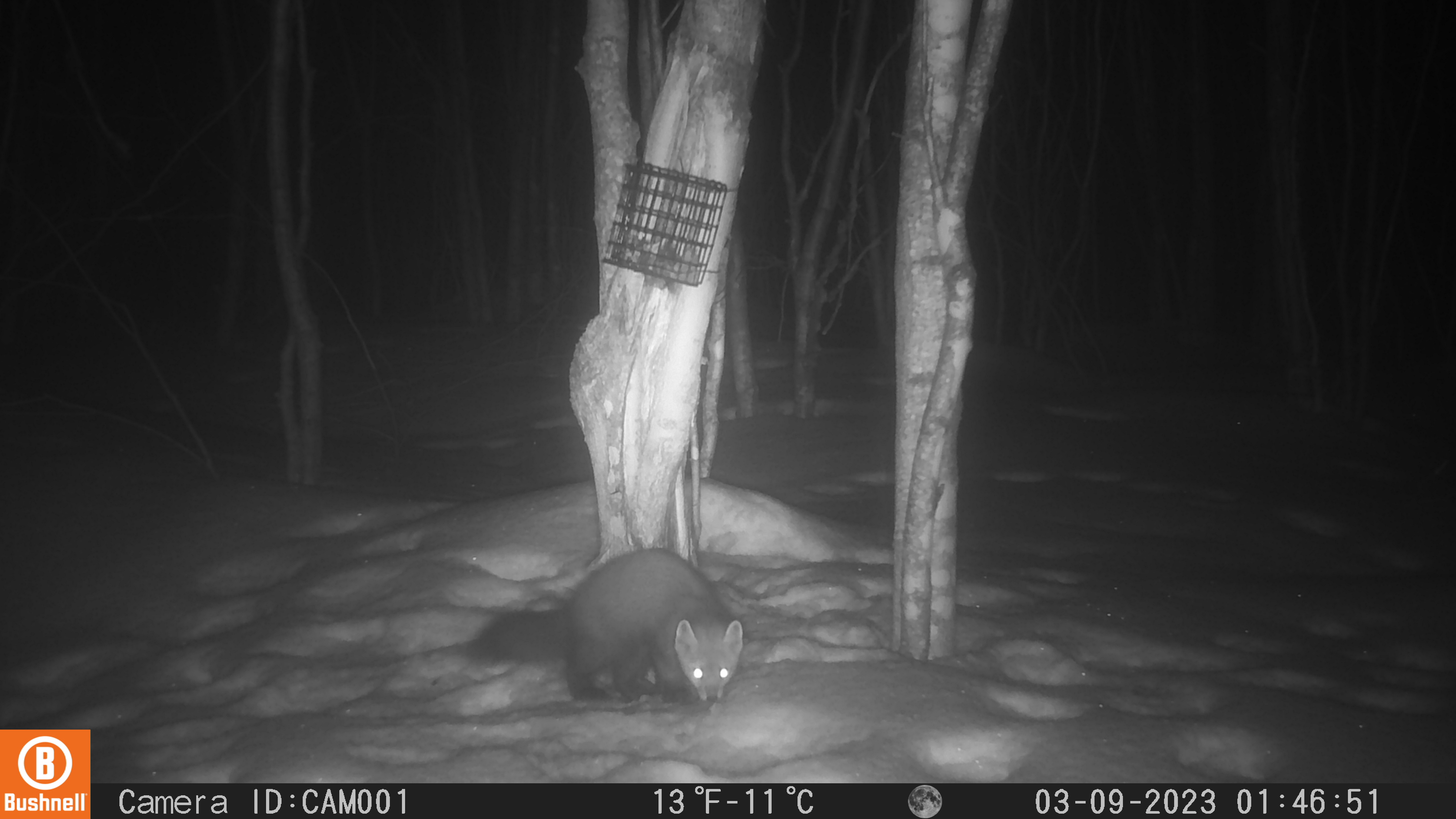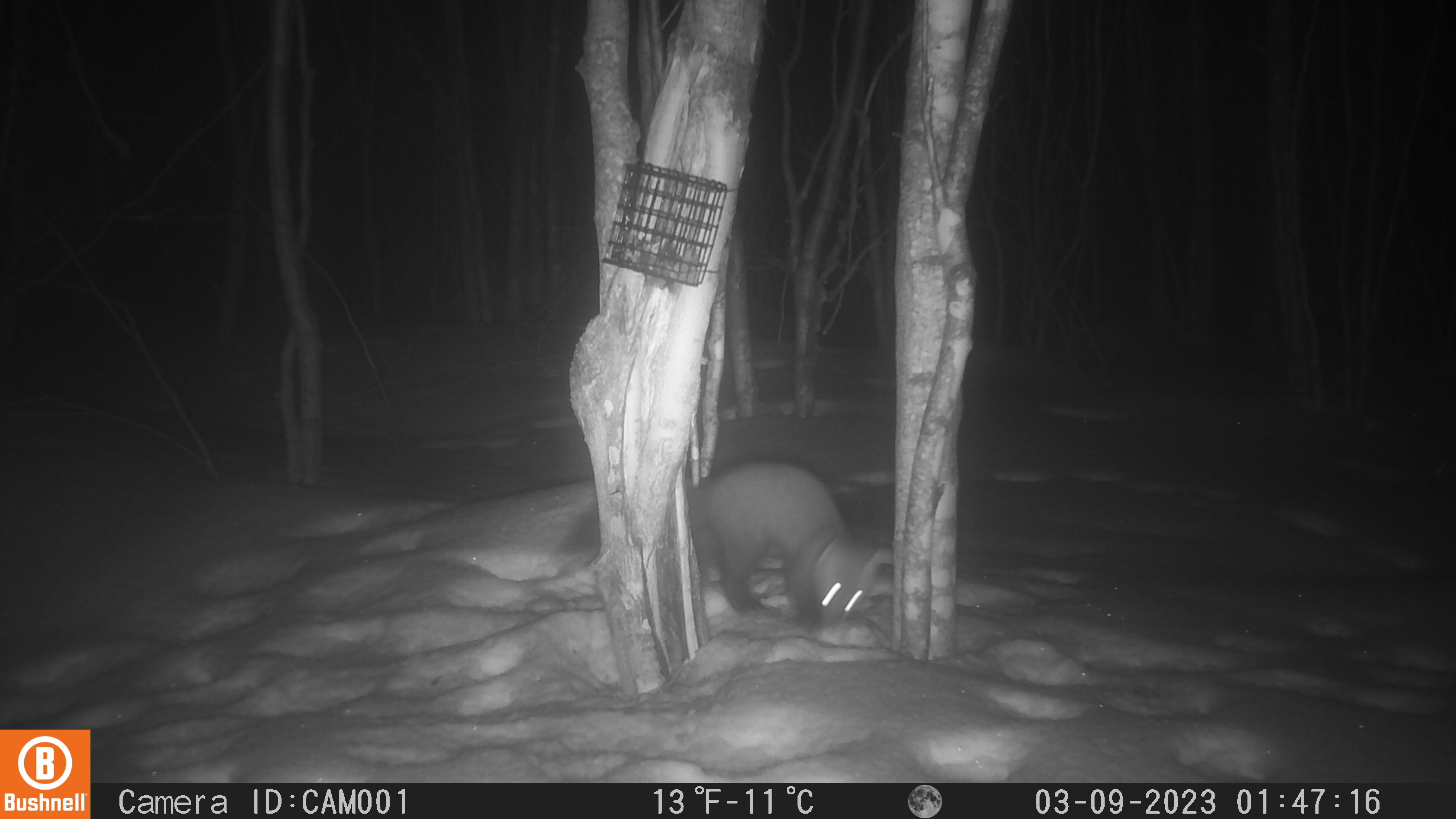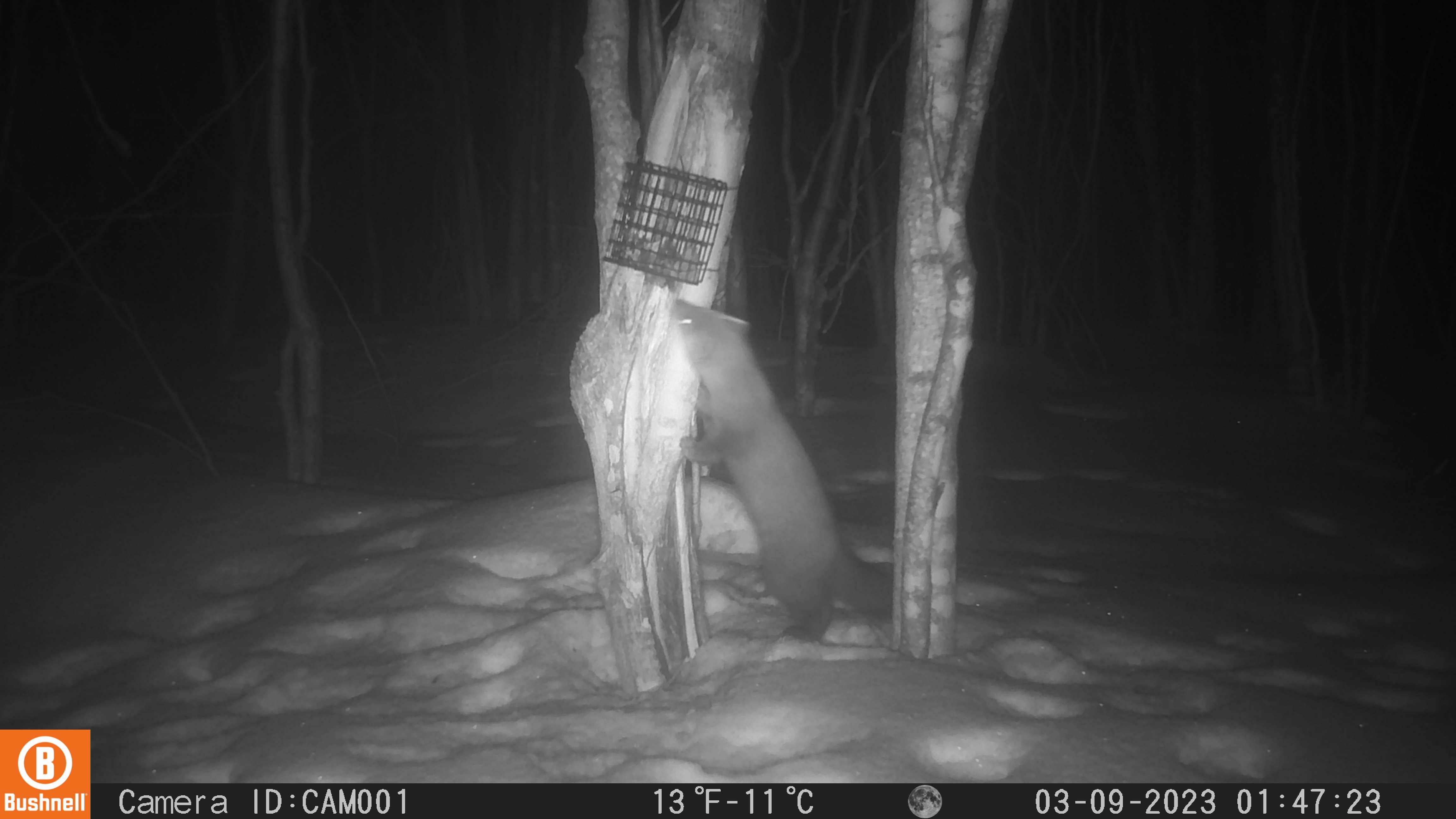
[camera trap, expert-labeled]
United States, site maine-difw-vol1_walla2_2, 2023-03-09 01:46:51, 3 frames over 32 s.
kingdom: Animalia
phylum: Chordata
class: Mammalia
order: Carnivora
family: Mustelidae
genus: Martes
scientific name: Martes americana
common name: american marten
American marten (Martes americana).